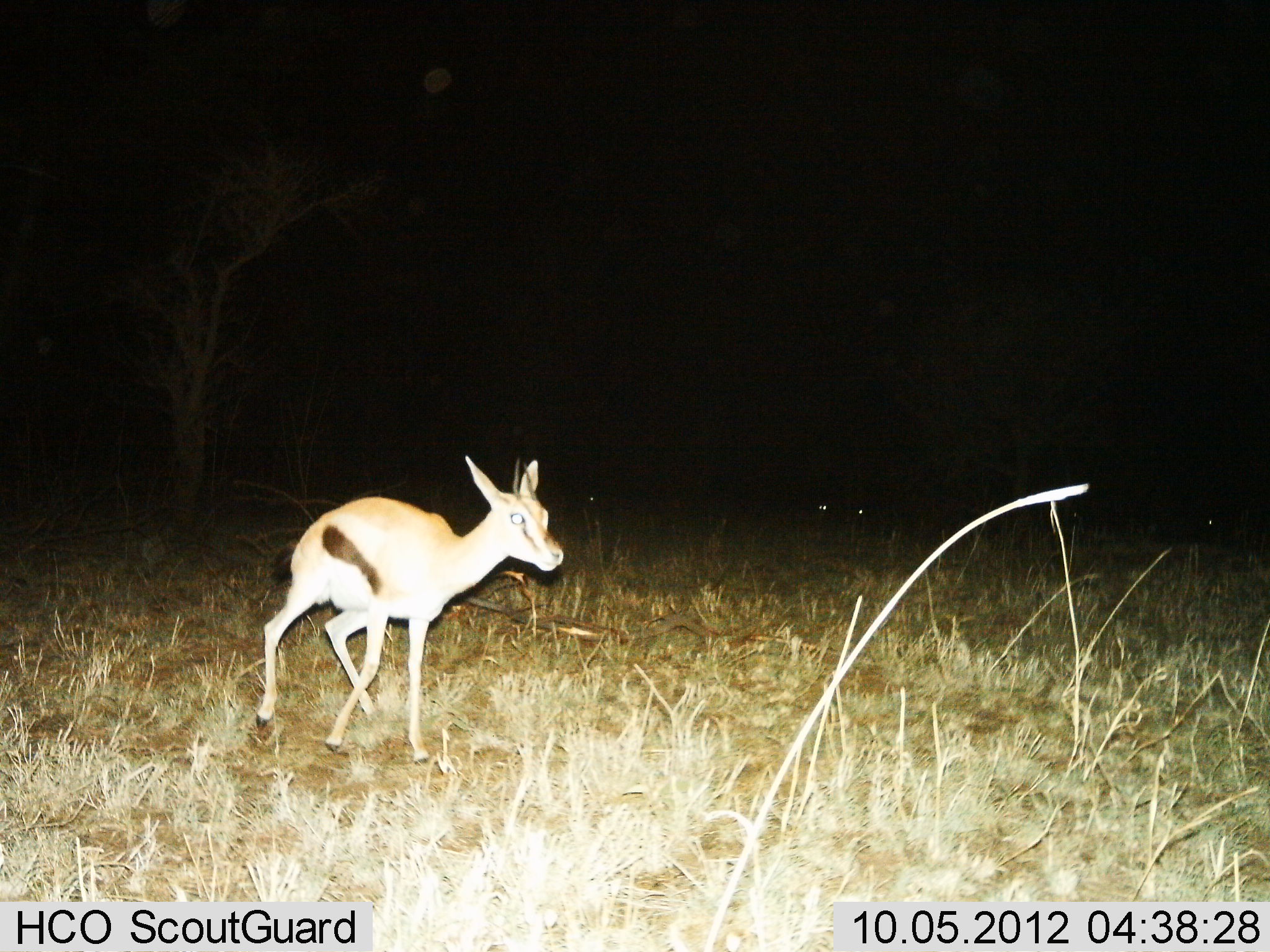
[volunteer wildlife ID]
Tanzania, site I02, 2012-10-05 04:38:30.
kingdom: Animalia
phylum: Chordata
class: Mammalia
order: Artiodactyla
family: Bovidae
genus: Eudorcas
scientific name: Eudorcas thomsonii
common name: thomson's gazelle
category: gazellethomsons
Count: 1.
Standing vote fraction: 30%.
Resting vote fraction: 0%.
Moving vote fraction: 80%.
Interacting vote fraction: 0%.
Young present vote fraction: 10%.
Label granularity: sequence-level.